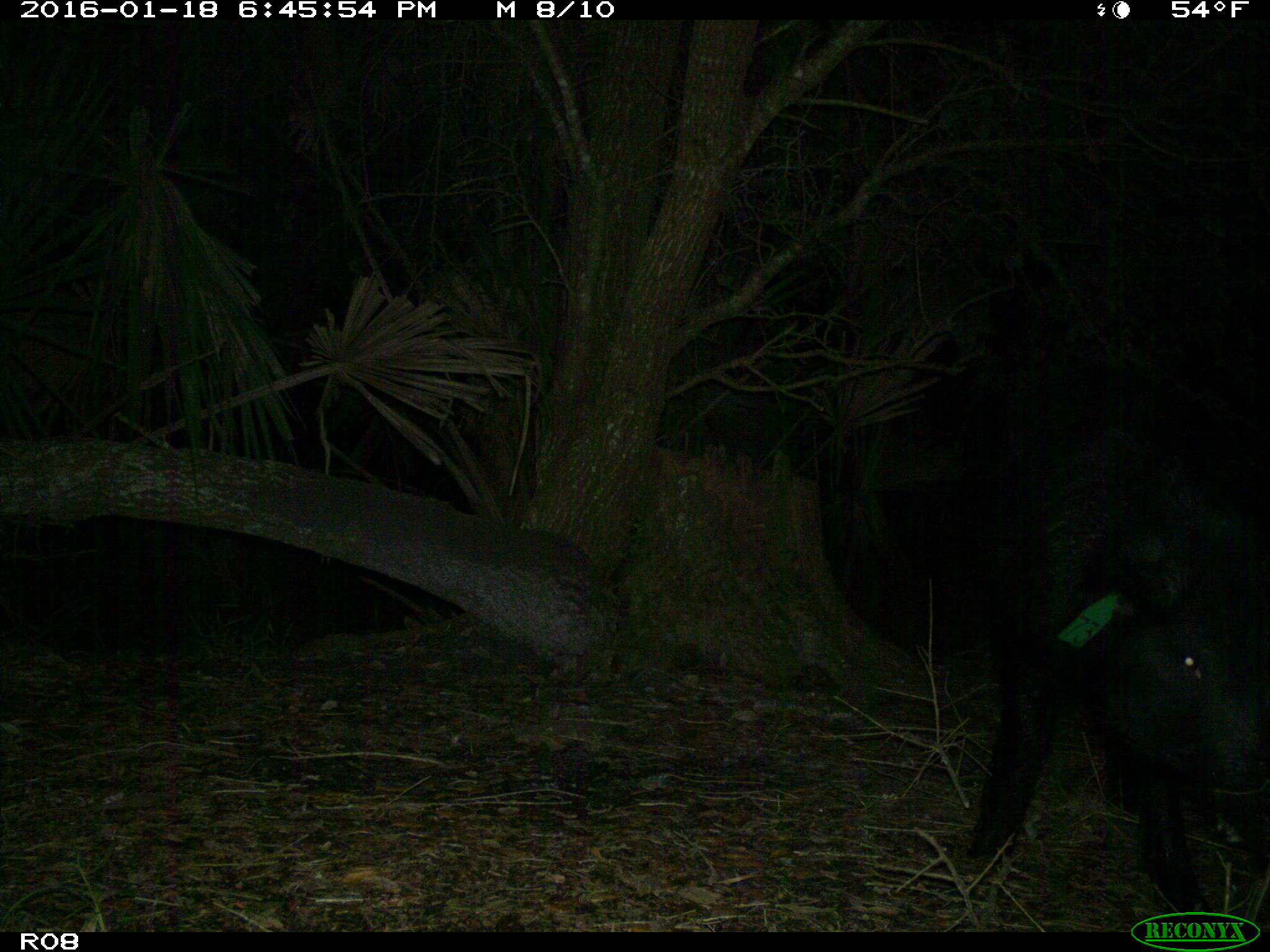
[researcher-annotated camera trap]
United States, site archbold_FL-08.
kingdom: Animalia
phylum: Chordata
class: Mammalia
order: Artiodactyla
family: Suidae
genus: Sus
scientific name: Sus scrofa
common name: wild boar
Sus scrofa (wild boar).